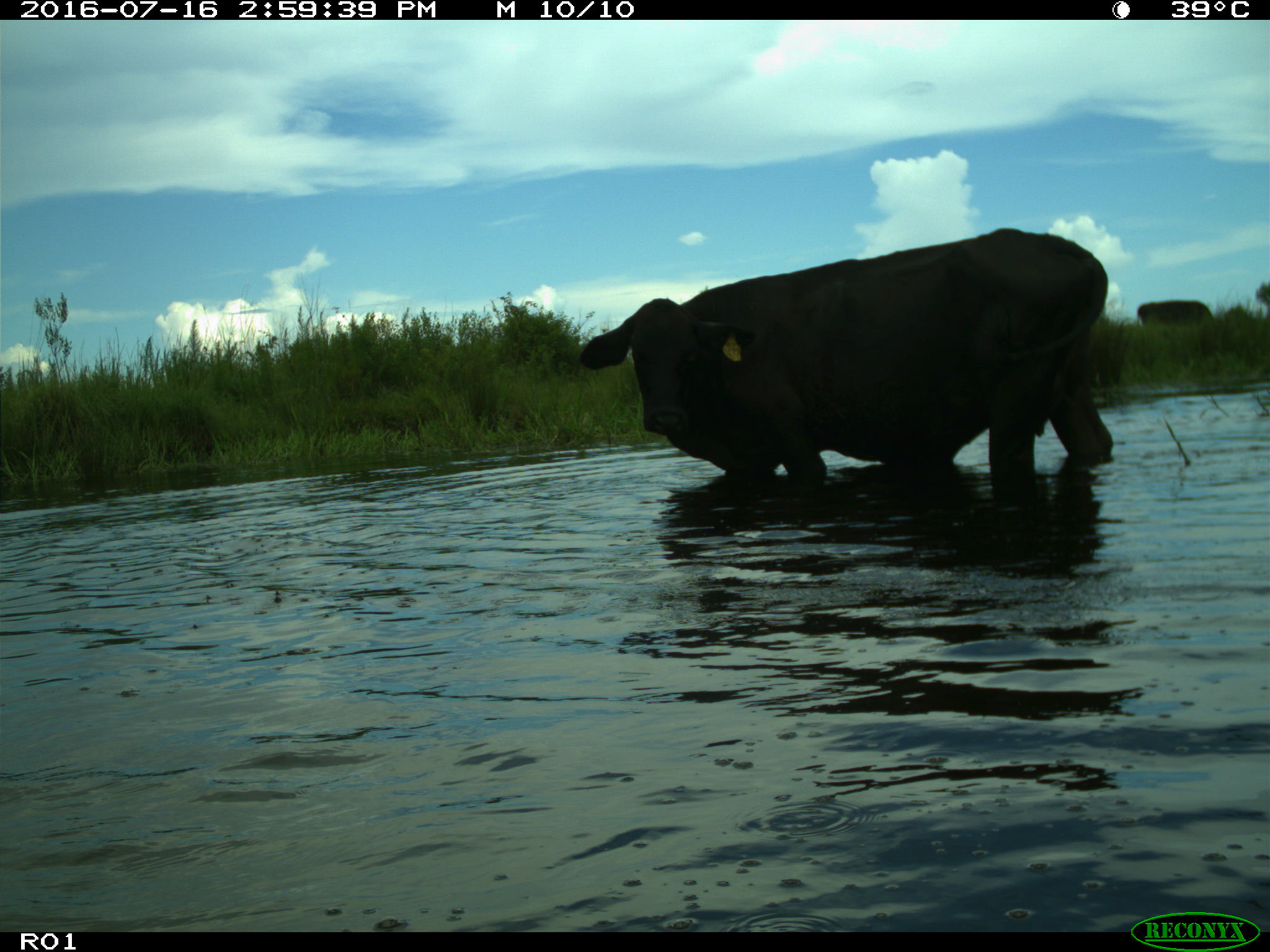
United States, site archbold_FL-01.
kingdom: Animalia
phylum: Chordata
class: Mammalia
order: Artiodactyla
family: Bovidae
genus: Bos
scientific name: Bos taurus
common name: domestic cow